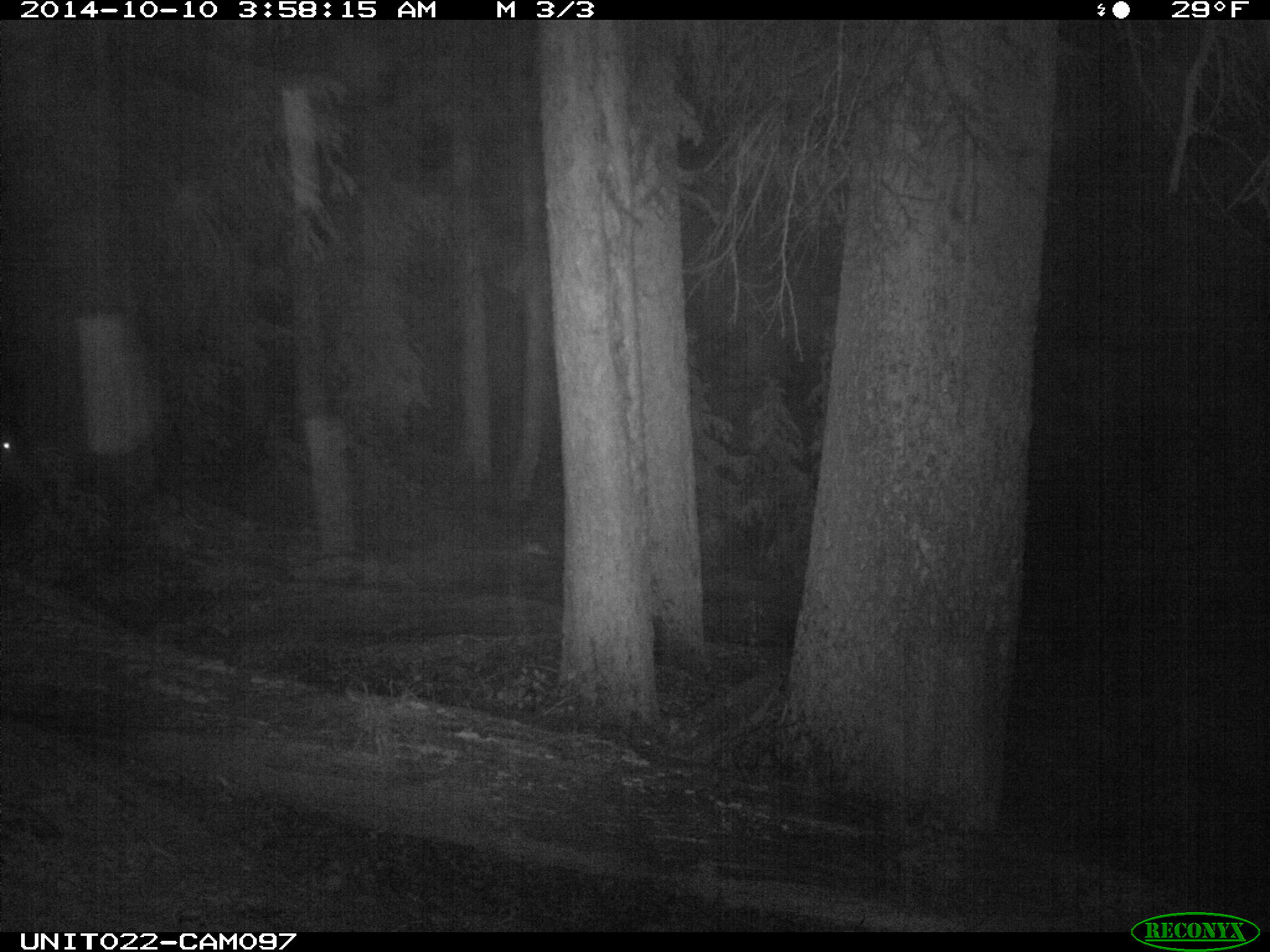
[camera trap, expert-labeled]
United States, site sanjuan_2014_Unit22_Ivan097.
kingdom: Animalia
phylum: Chordata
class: Mammalia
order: Artiodactyla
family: Cervidae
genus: Cervus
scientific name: Cervus elaphus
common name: red deer